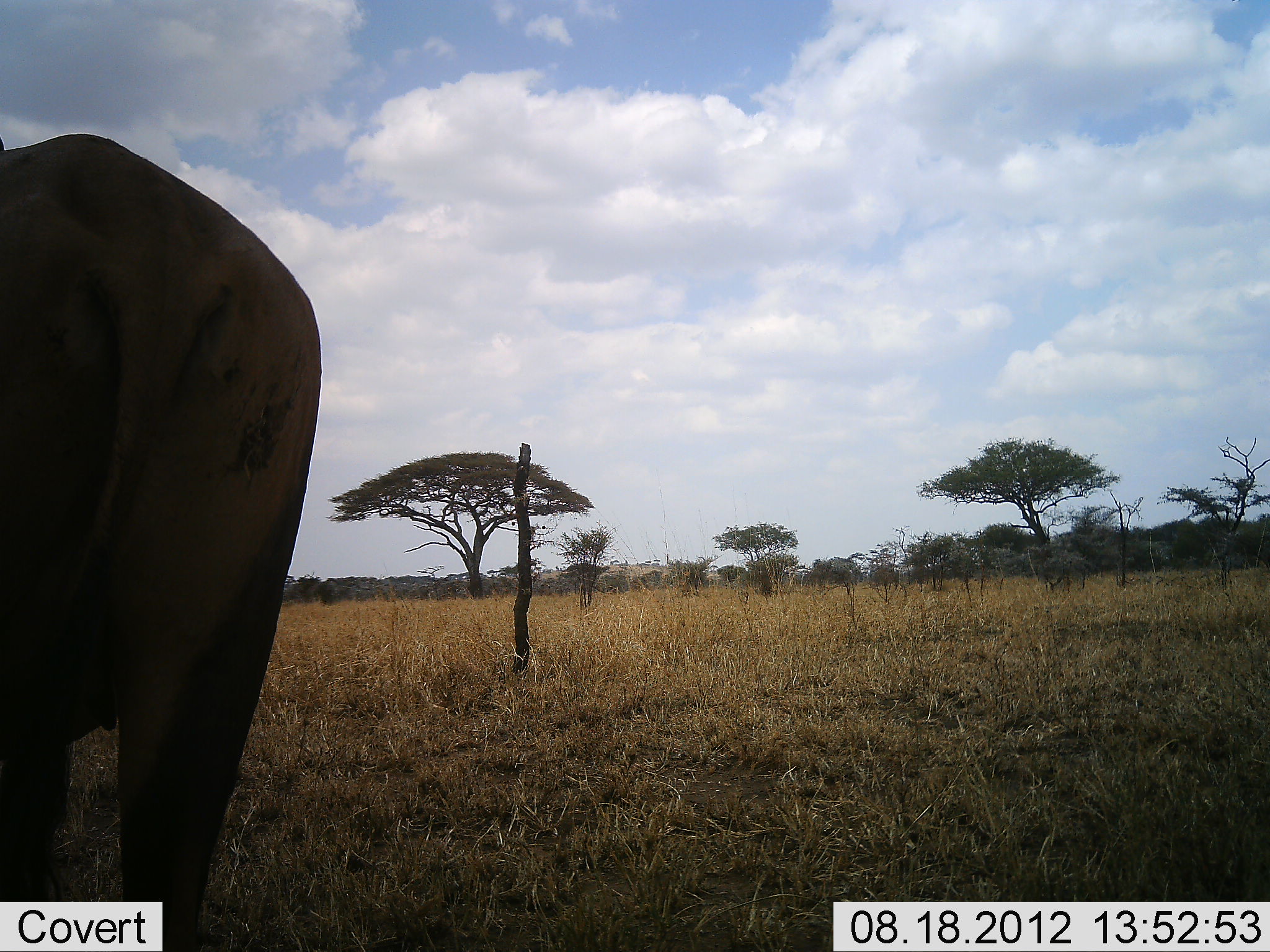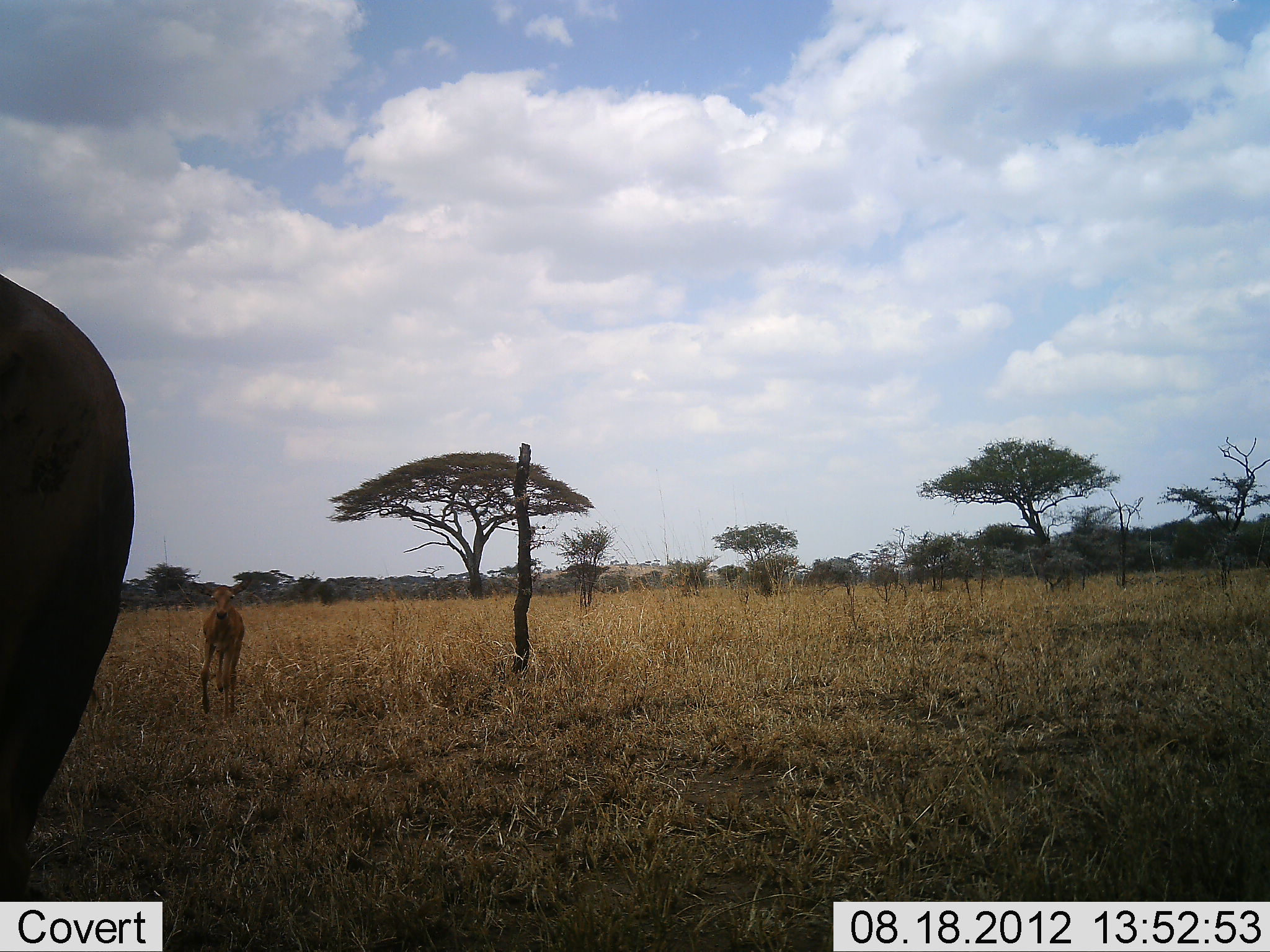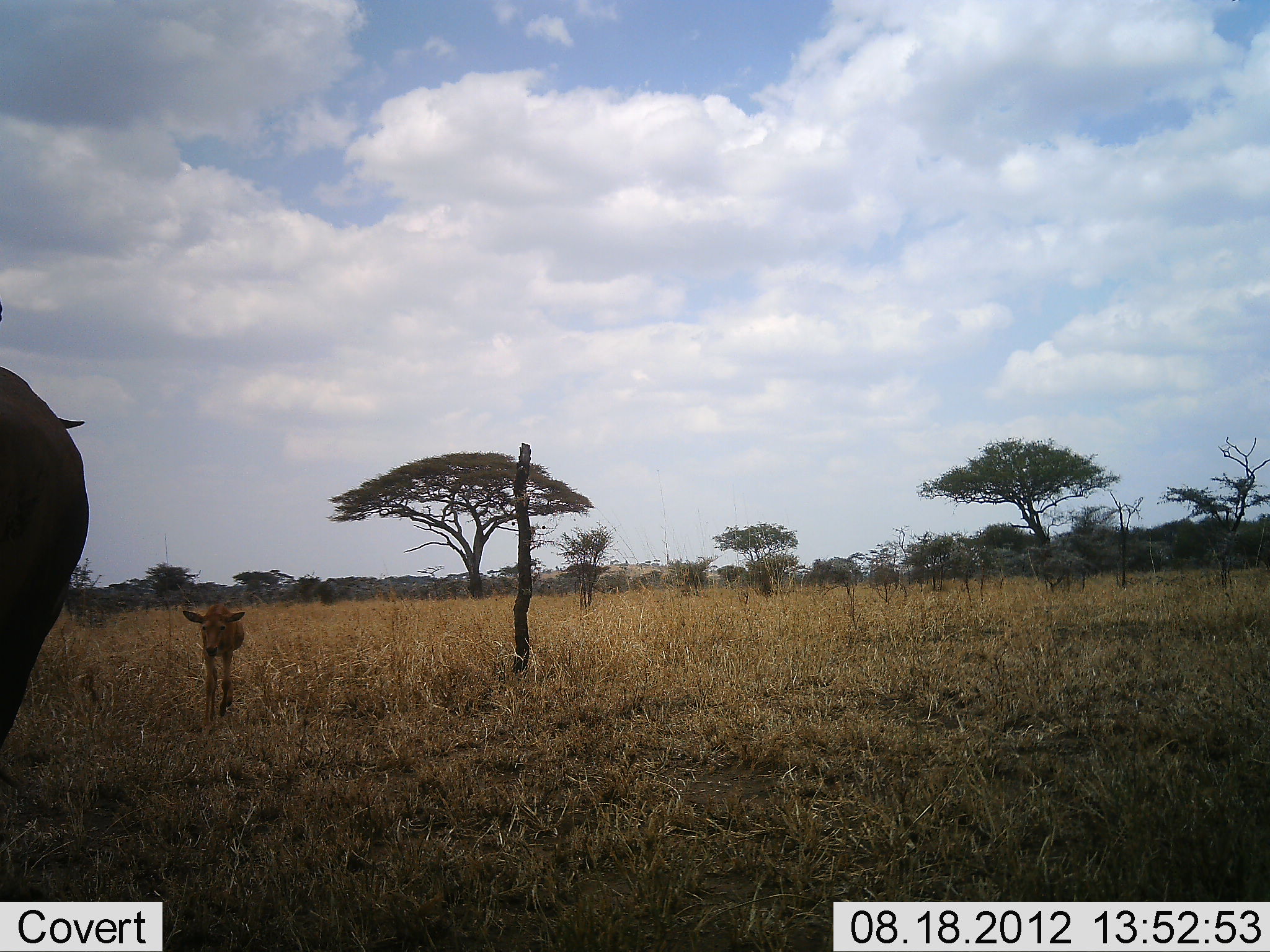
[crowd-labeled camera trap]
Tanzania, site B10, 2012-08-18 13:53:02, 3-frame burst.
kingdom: Animalia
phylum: Chordata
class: Mammalia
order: Artiodactyla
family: Bovidae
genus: Damaliscus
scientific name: Damaliscus lunatus jimela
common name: topi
Topi (Damaliscus lunatus jimela), count 2. Behavior (volunteer vote fractions): standing 10%, resting 0%, moving 100%, interacting 0%. Young present (vote fraction): 100%. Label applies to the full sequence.